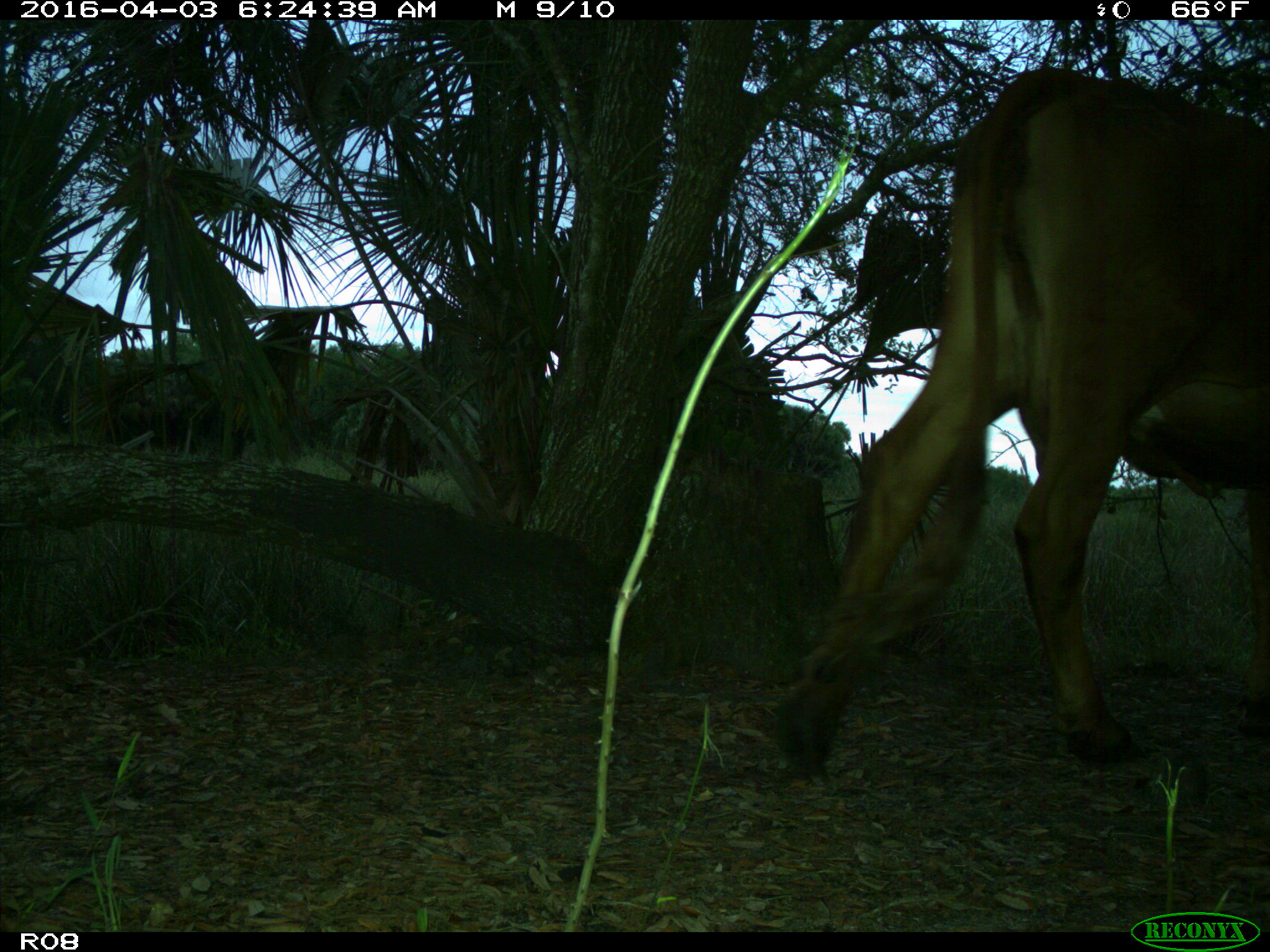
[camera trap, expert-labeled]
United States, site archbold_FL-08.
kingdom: Animalia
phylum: Chordata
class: Mammalia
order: Artiodactyla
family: Bovidae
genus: Bos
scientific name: Bos taurus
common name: domestic cow